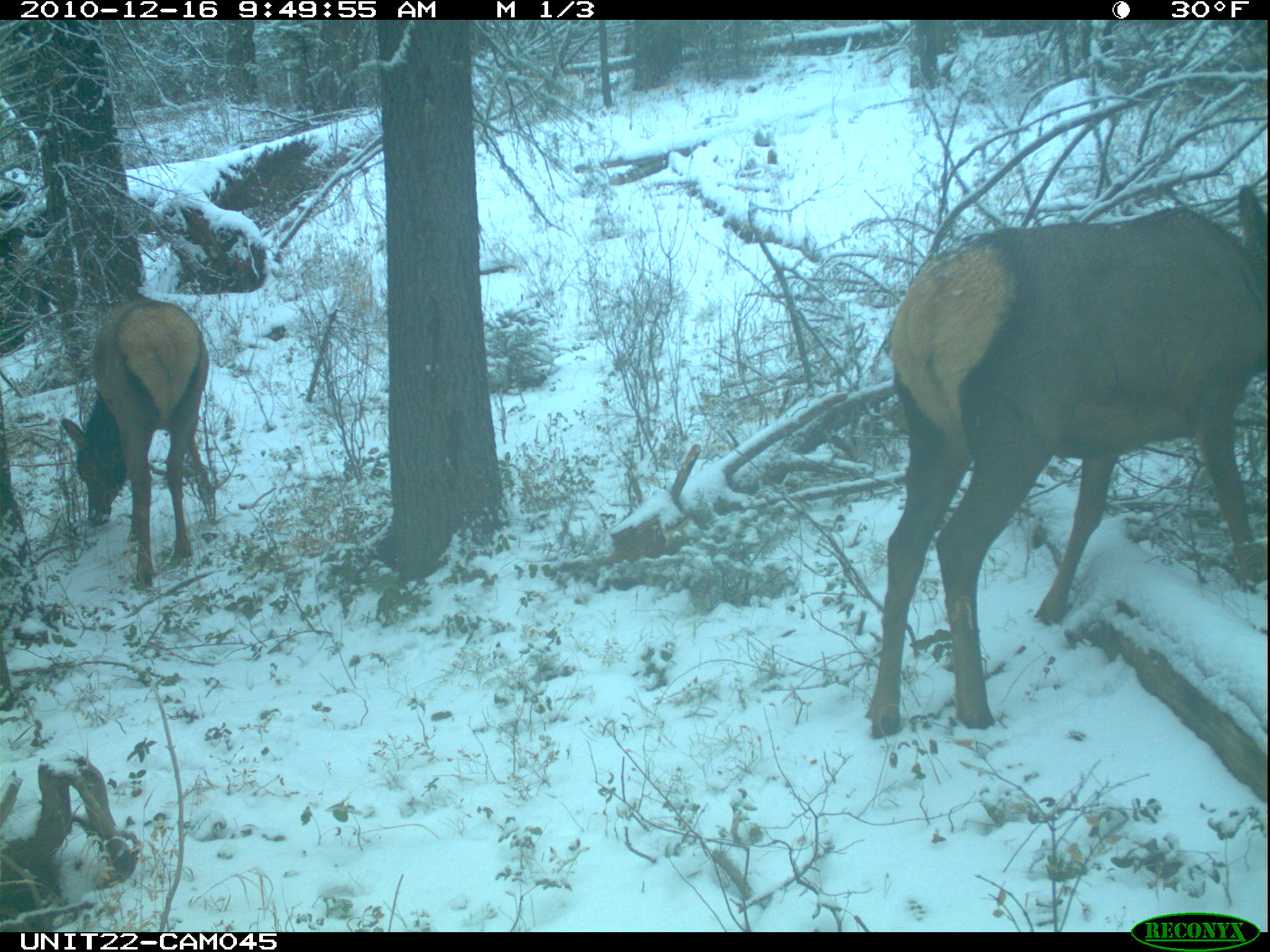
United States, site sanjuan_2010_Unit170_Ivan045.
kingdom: Animalia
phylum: Chordata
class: Mammalia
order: Artiodactyla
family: Cervidae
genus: Cervus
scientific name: Cervus elaphus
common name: red deer